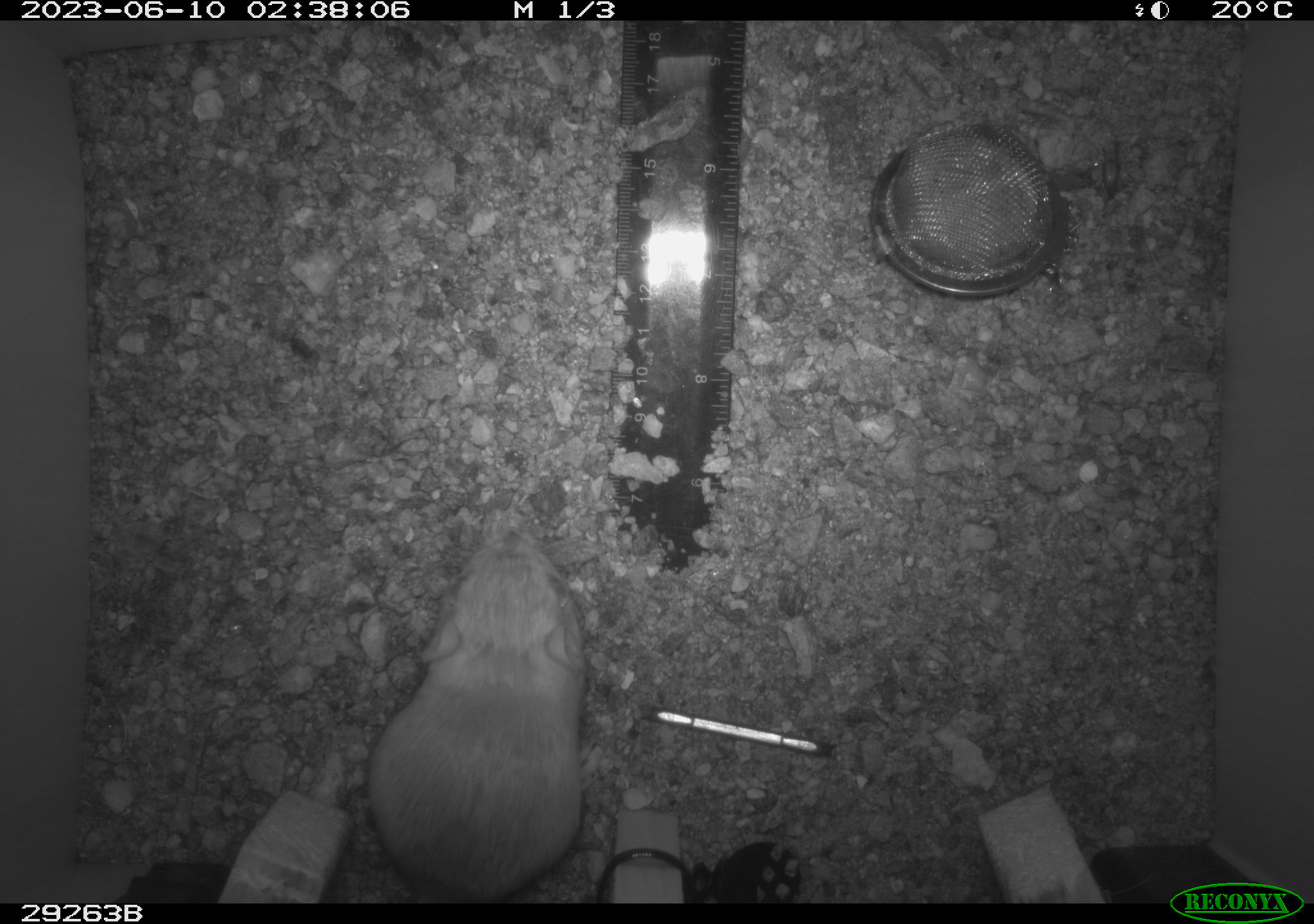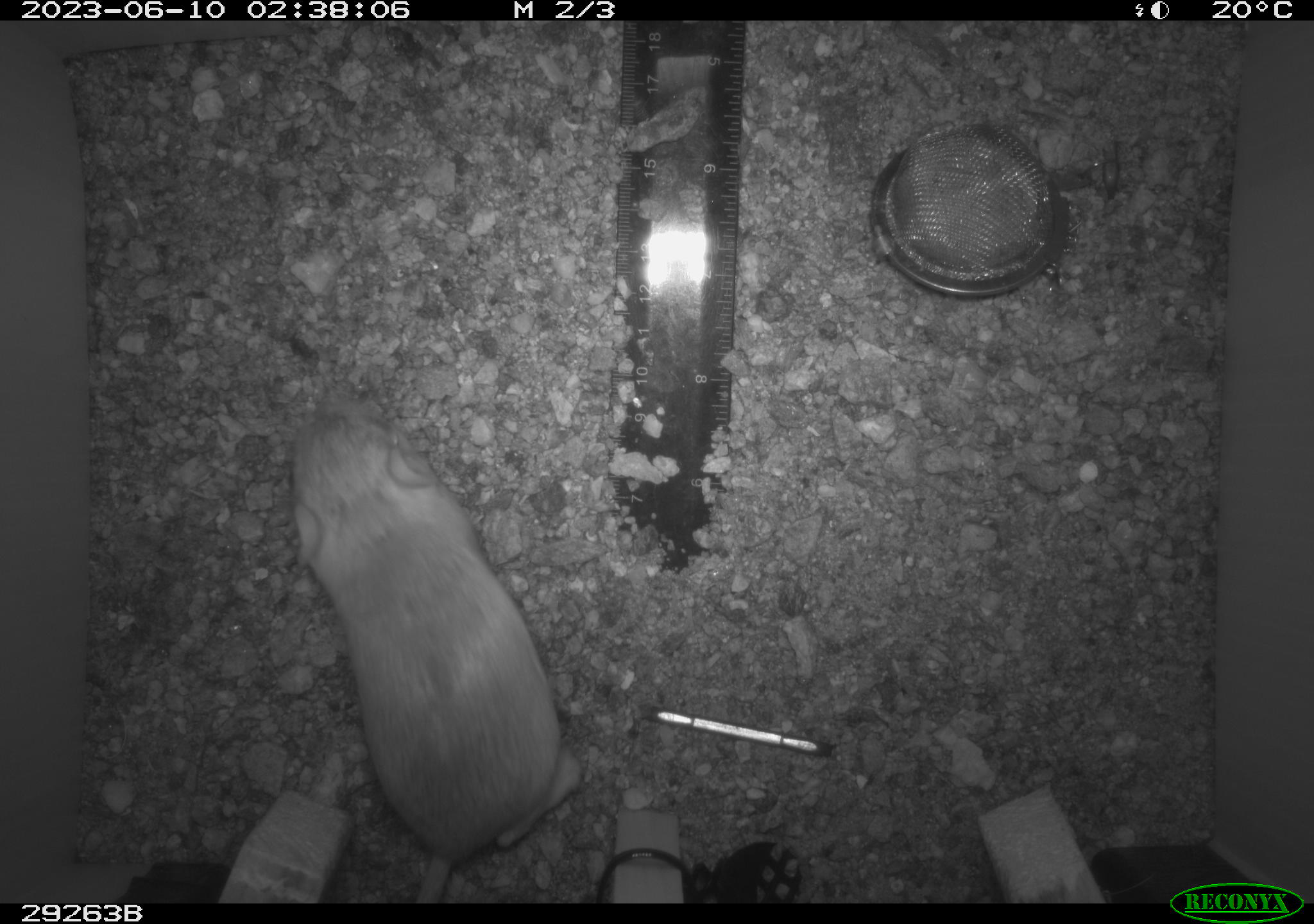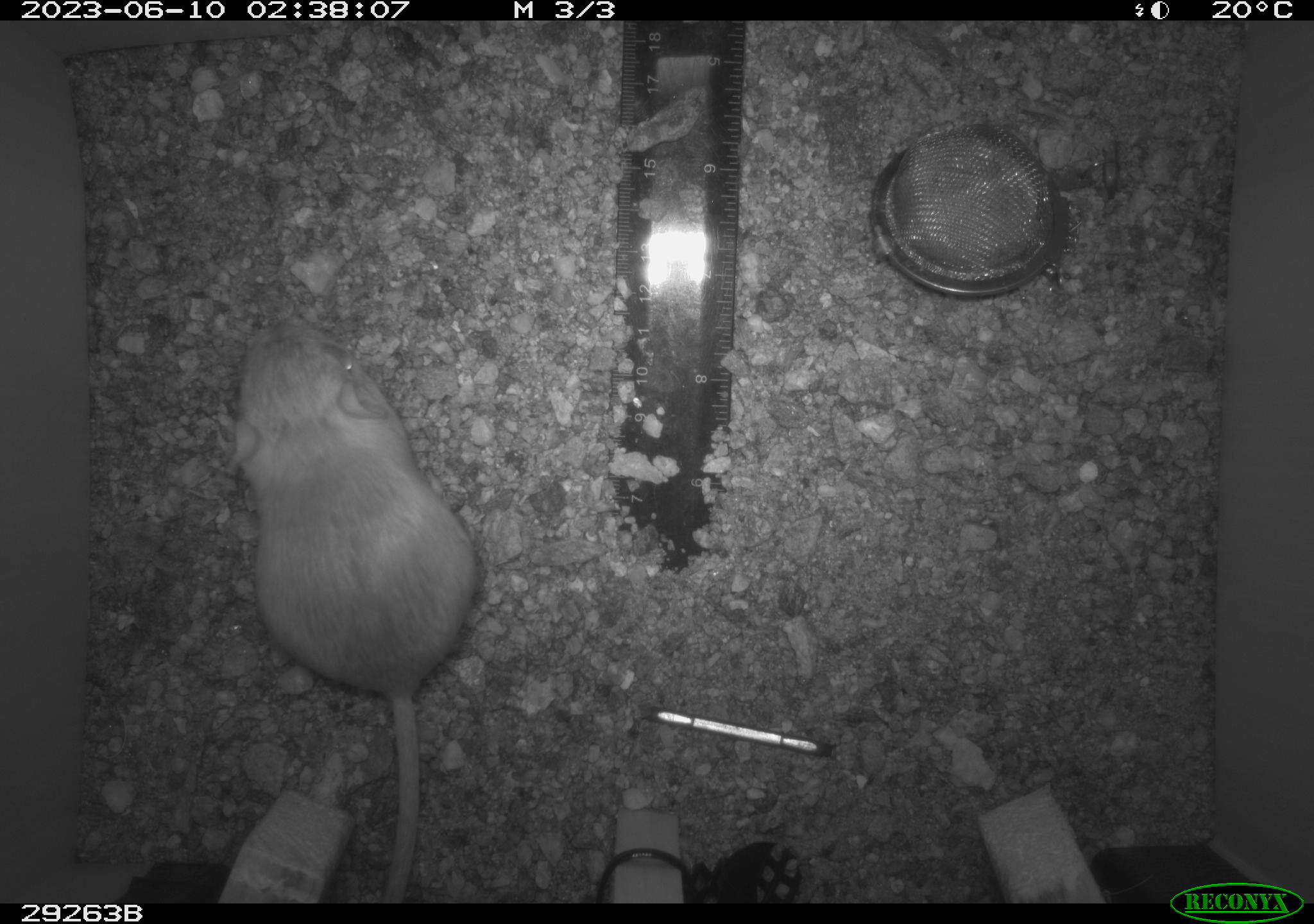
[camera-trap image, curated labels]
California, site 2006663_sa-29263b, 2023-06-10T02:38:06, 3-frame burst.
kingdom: Animalia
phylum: Chordata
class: Mammalia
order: Rodentia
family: Heteromyidae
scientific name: Heteromyidae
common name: kangaroo rats and pocket mice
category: heteromyidae family